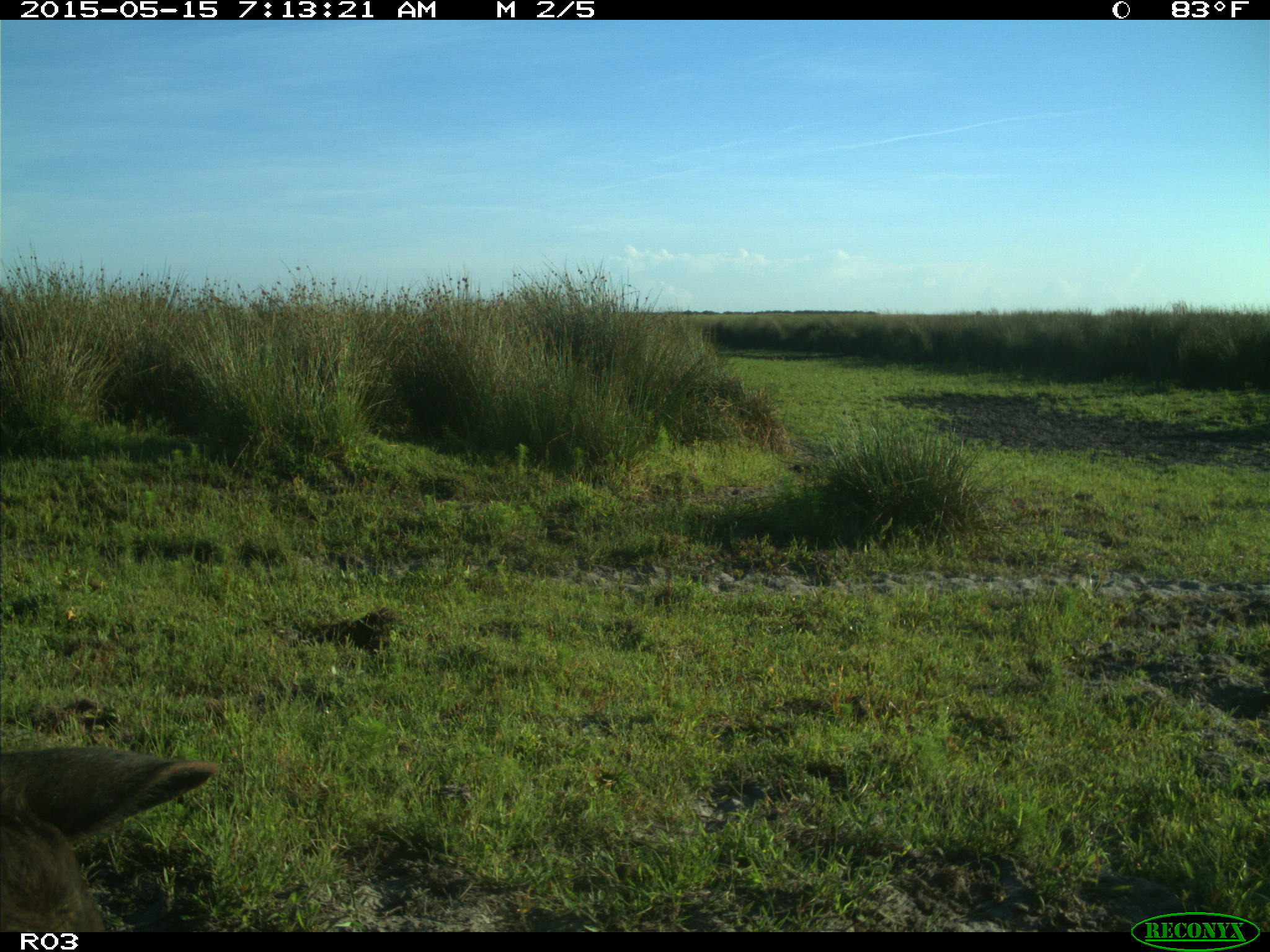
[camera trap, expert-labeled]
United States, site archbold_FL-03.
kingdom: Animalia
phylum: Chordata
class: Mammalia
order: Artiodactyla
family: Bovidae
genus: Bos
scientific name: Bos taurus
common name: domestic cow